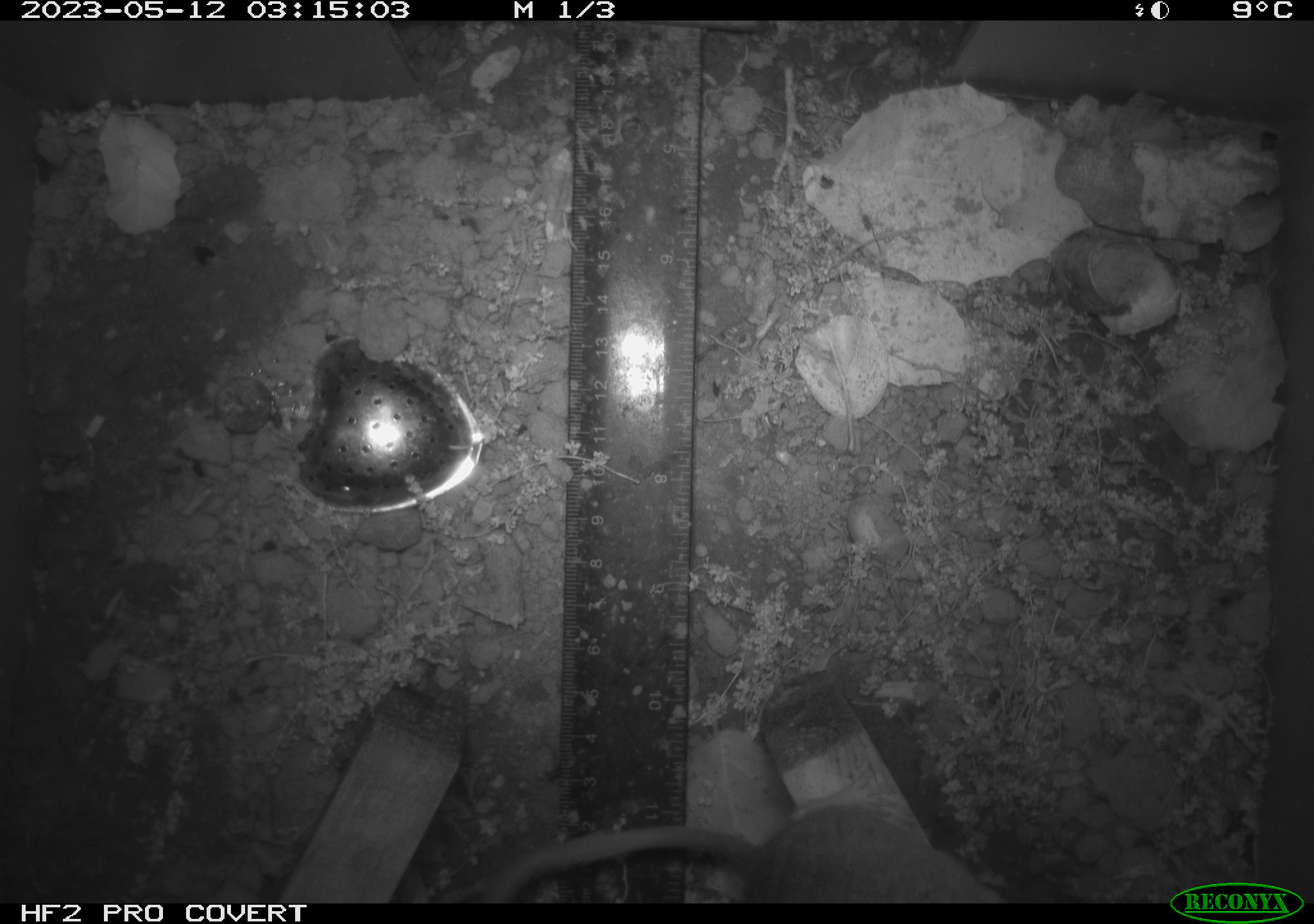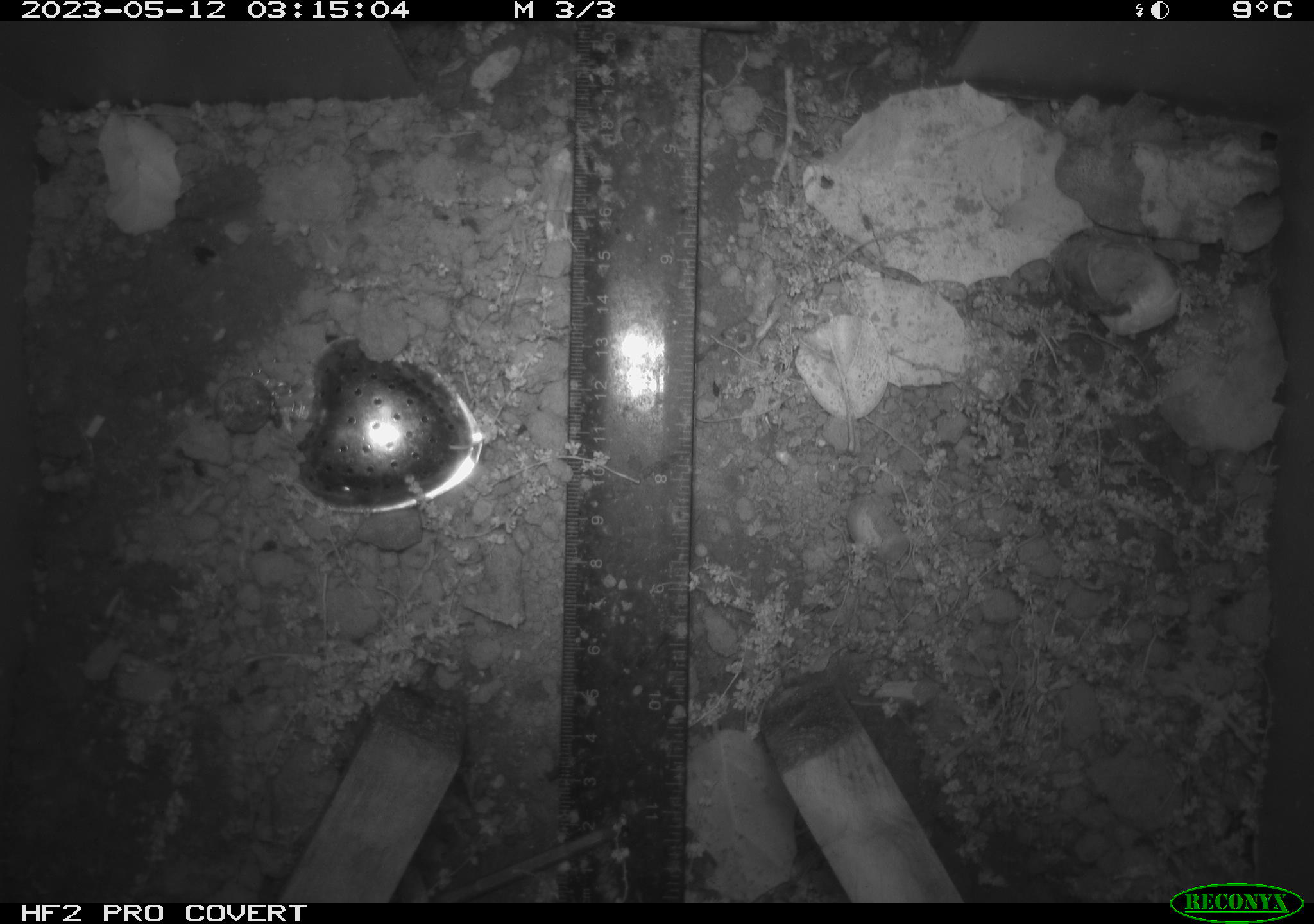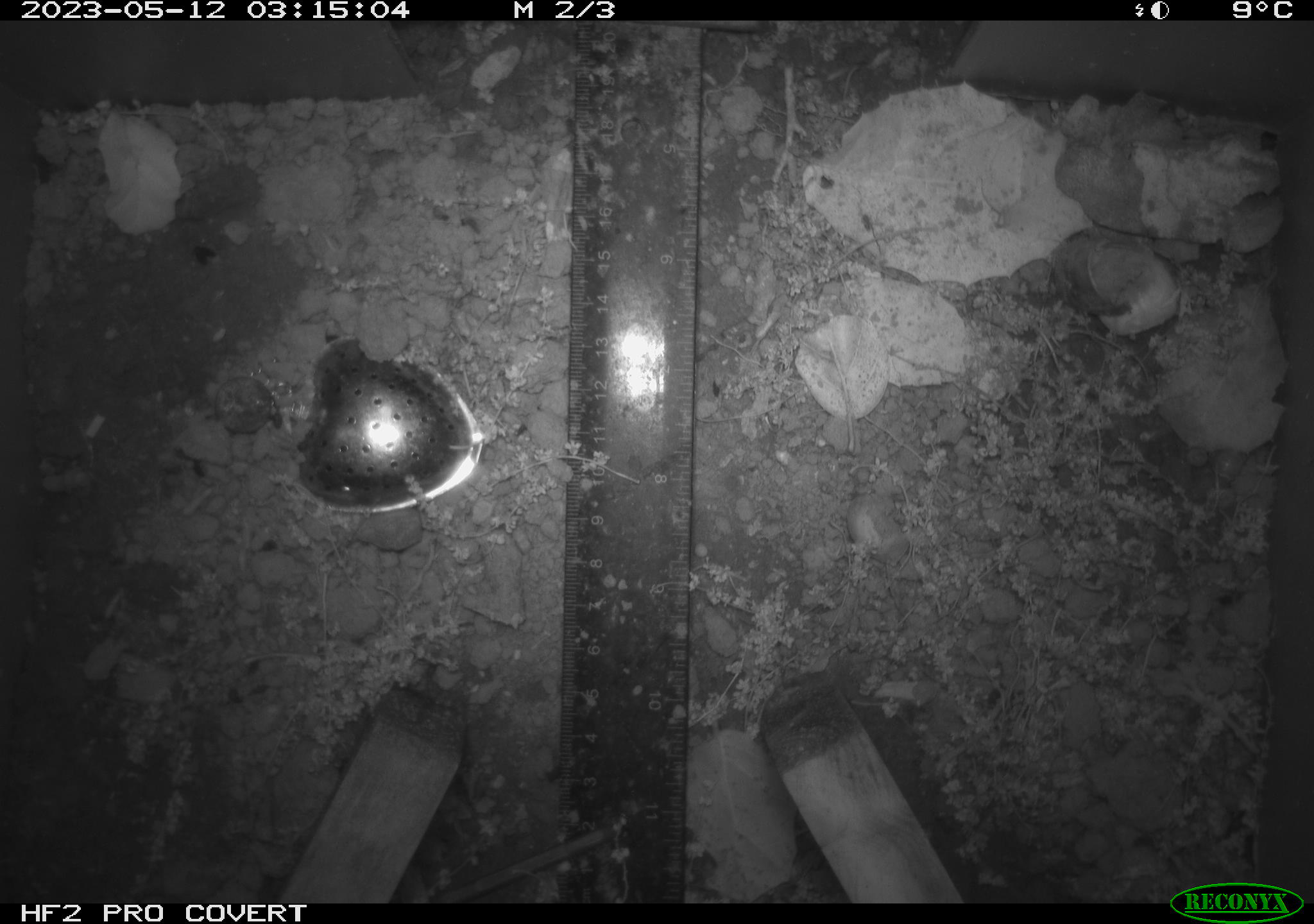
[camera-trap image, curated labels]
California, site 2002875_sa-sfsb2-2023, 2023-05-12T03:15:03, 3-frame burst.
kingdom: Animalia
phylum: Chordata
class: Mammalia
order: Rodentia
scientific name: Rodentia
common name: mouse species